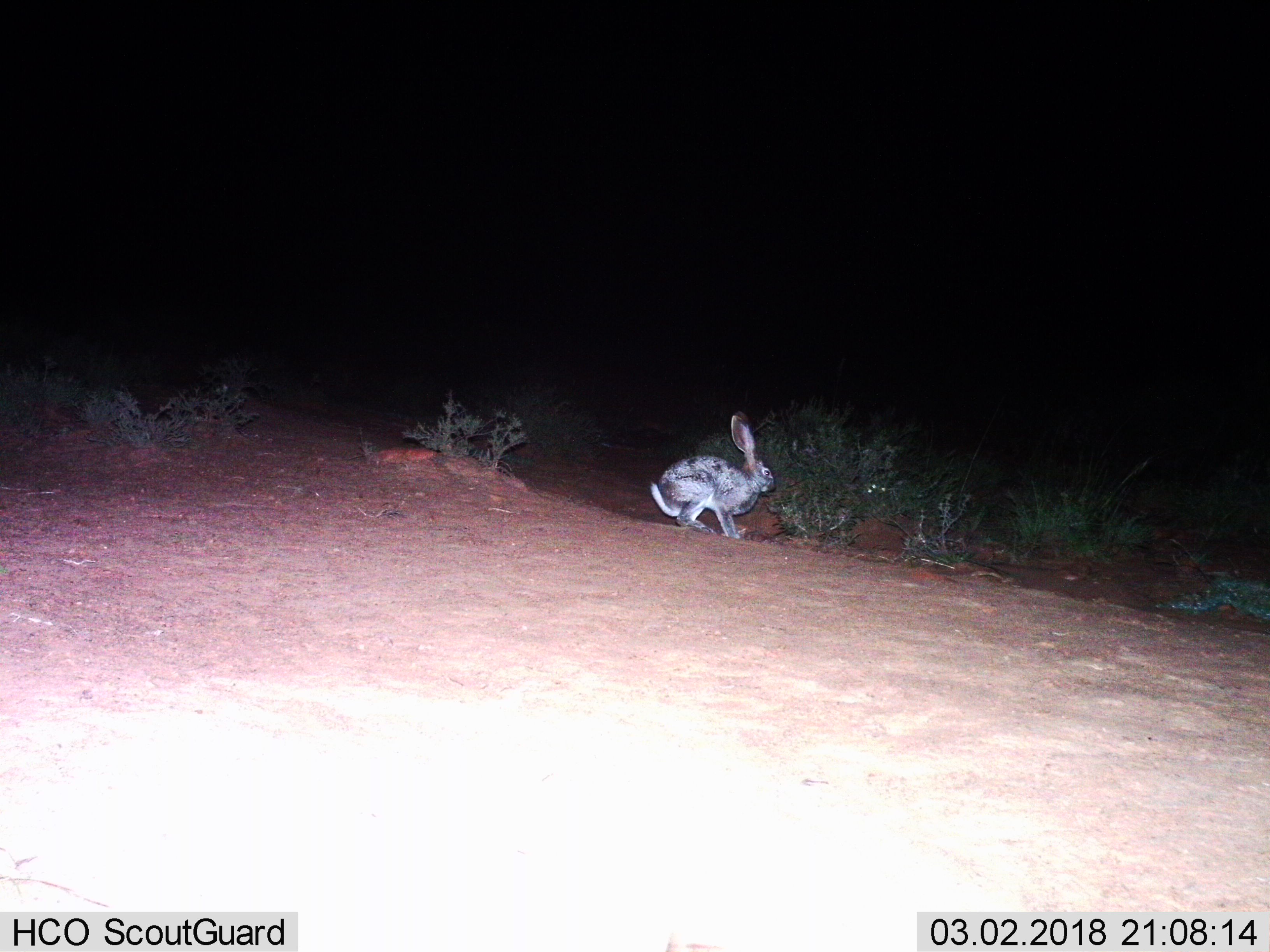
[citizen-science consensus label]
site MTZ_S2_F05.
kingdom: Animalia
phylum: Chordata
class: Mammalia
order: Lagomorpha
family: Leporidae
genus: Lepus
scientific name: Lepus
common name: hare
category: hareunknown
Hareunknown (hare) (Lepus), count 1. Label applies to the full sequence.